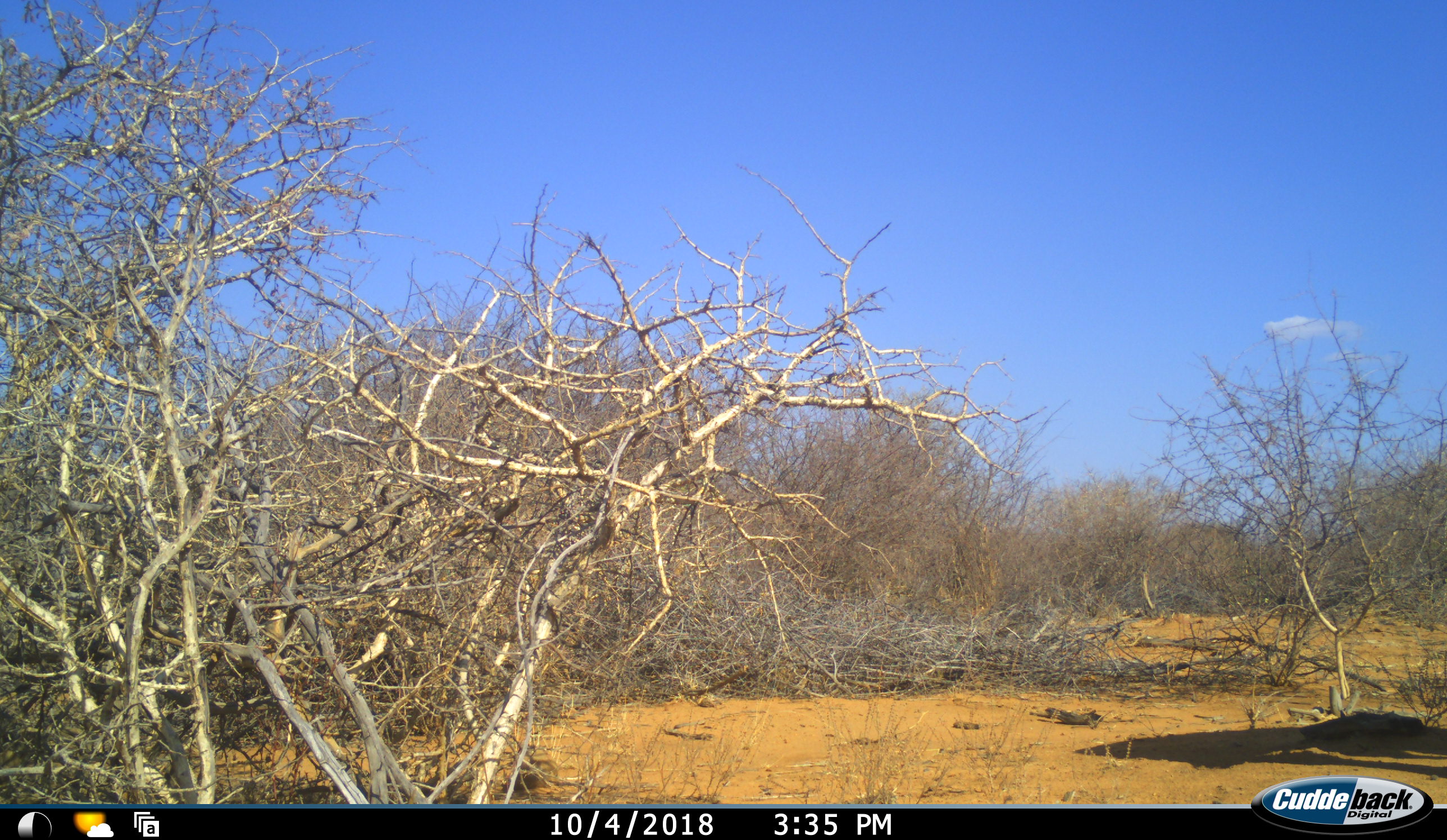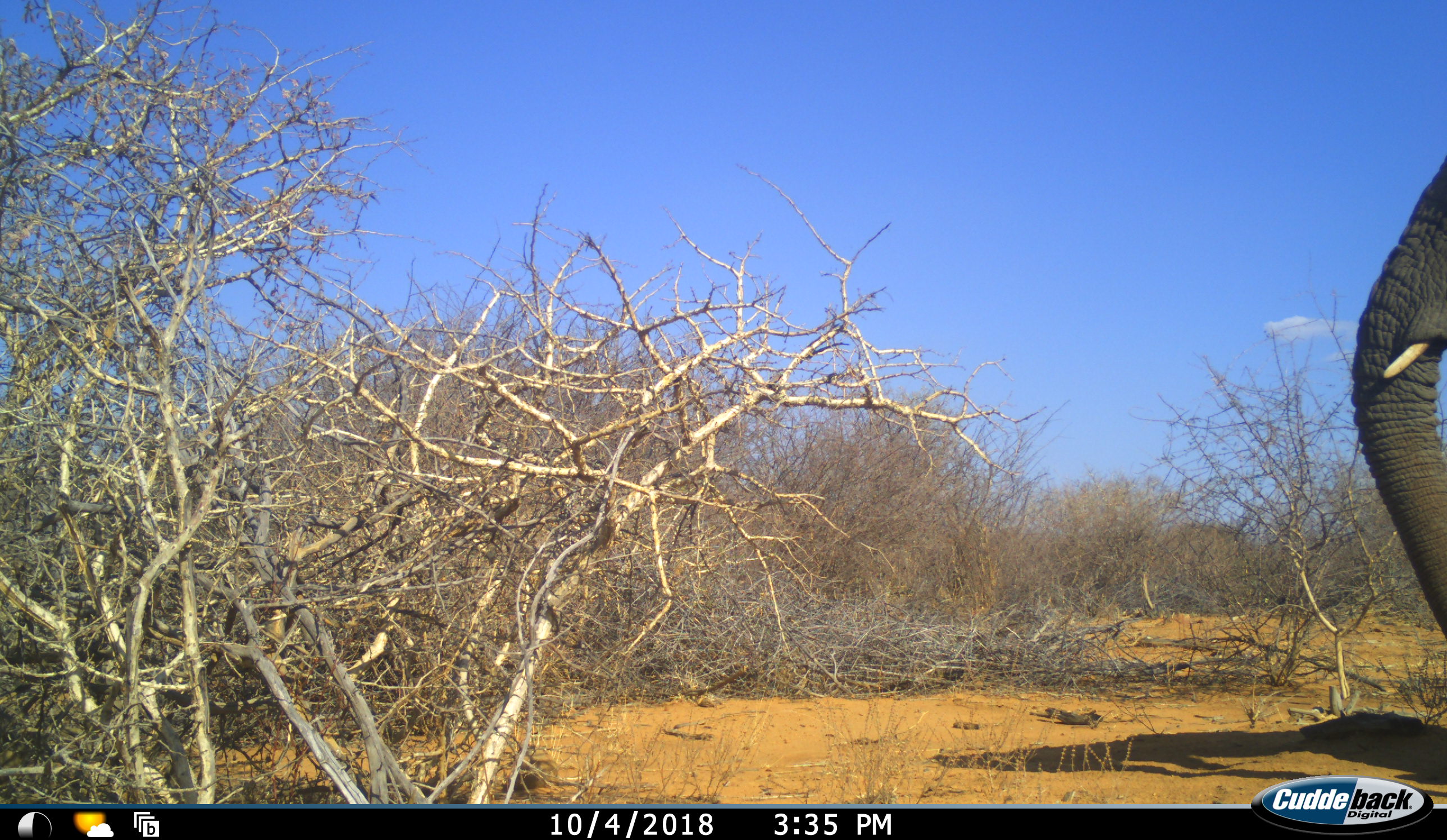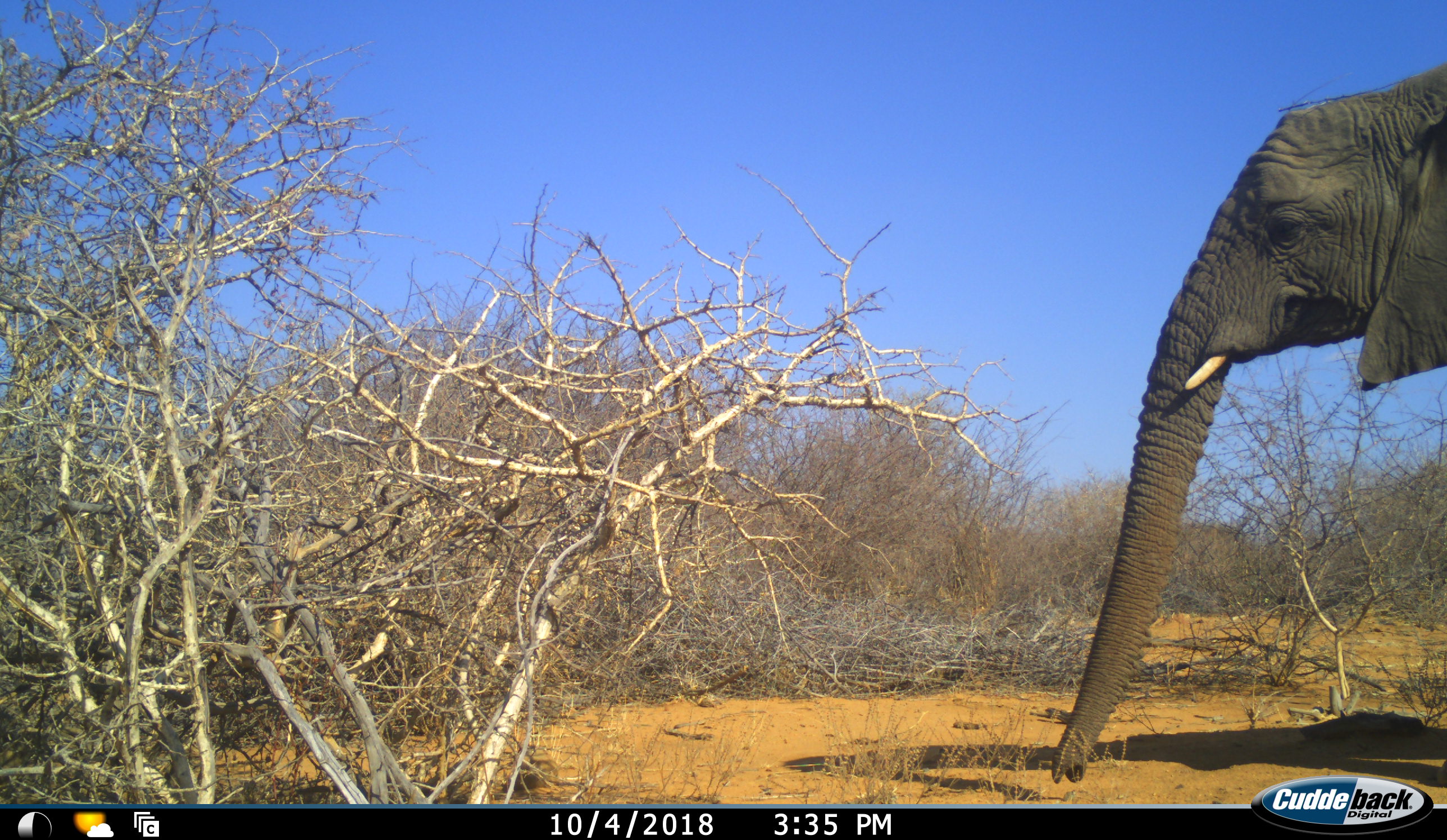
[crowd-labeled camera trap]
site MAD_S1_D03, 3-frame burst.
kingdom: Animalia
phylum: Chordata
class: Mammalia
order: Proboscidea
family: Elephantidae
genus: Loxodonta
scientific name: Loxodonta africana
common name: african bush elephant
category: elephant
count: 1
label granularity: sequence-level